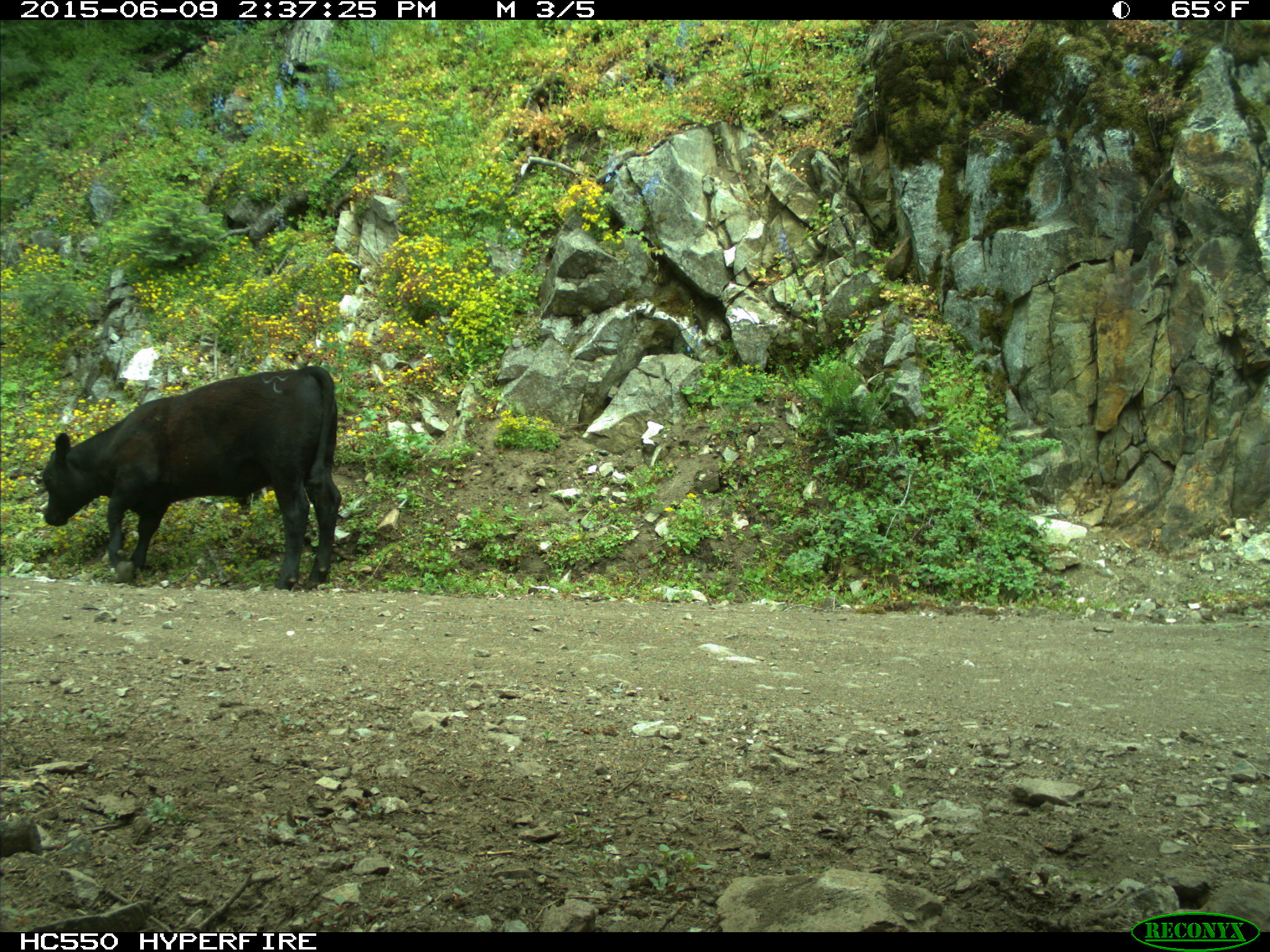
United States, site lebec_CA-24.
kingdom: Animalia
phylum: Chordata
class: Mammalia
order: Artiodactyla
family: Bovidae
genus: Bos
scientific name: Bos taurus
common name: domestic cow